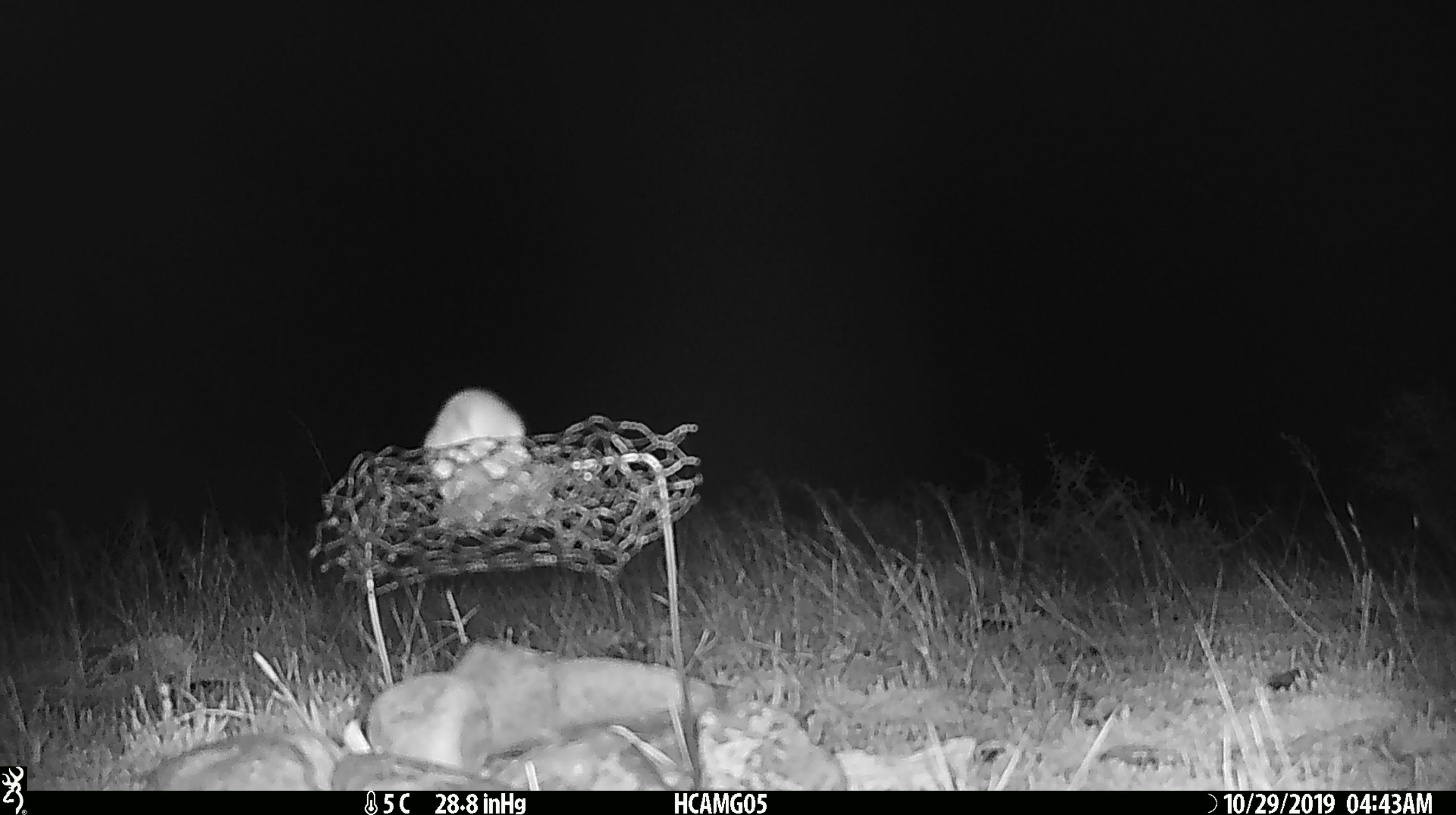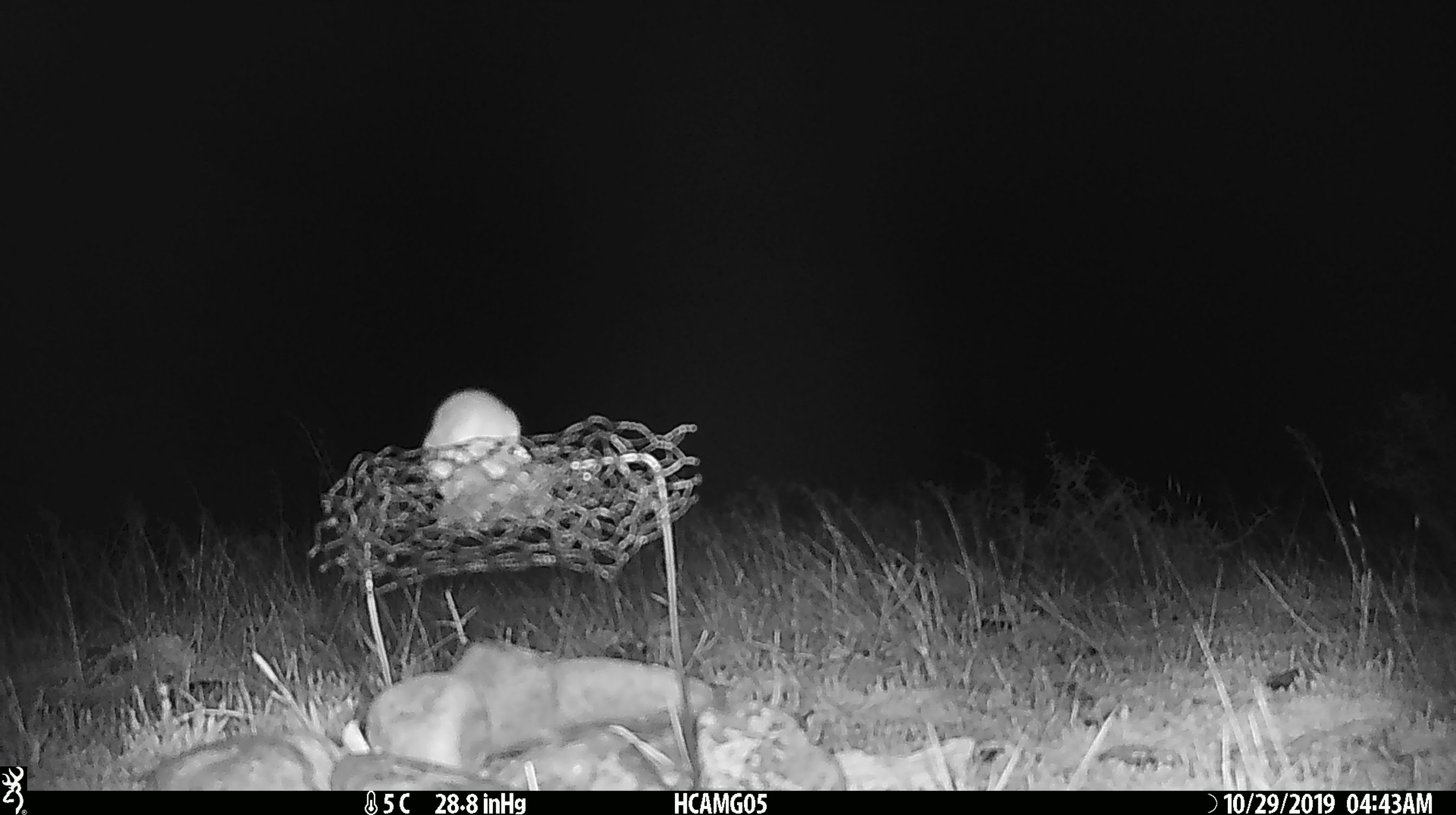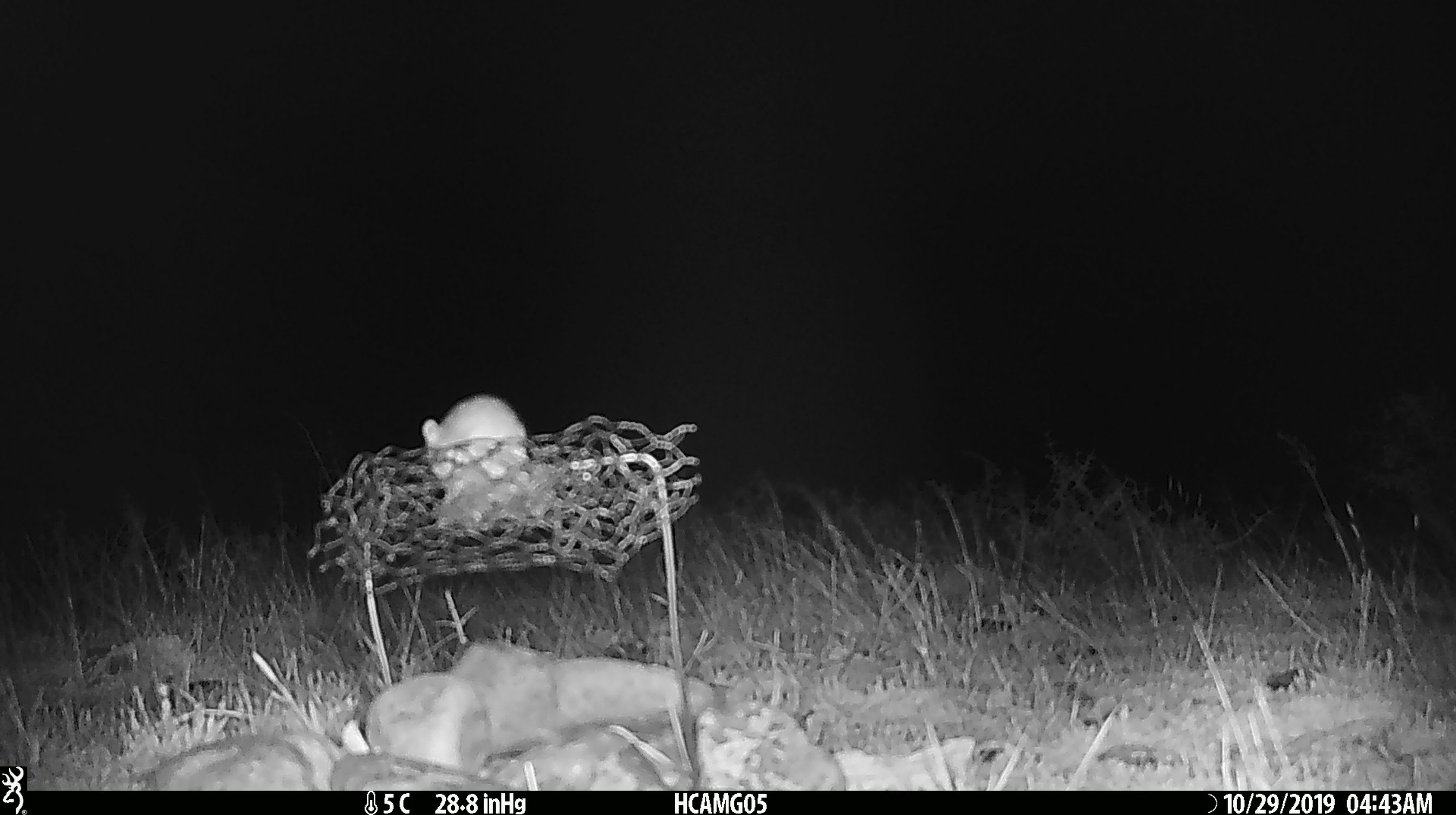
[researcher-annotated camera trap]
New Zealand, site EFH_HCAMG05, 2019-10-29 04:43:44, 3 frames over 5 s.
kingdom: Animalia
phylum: Chordata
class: Mammalia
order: Rodentia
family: Muridae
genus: Mus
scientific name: Mus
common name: mouse